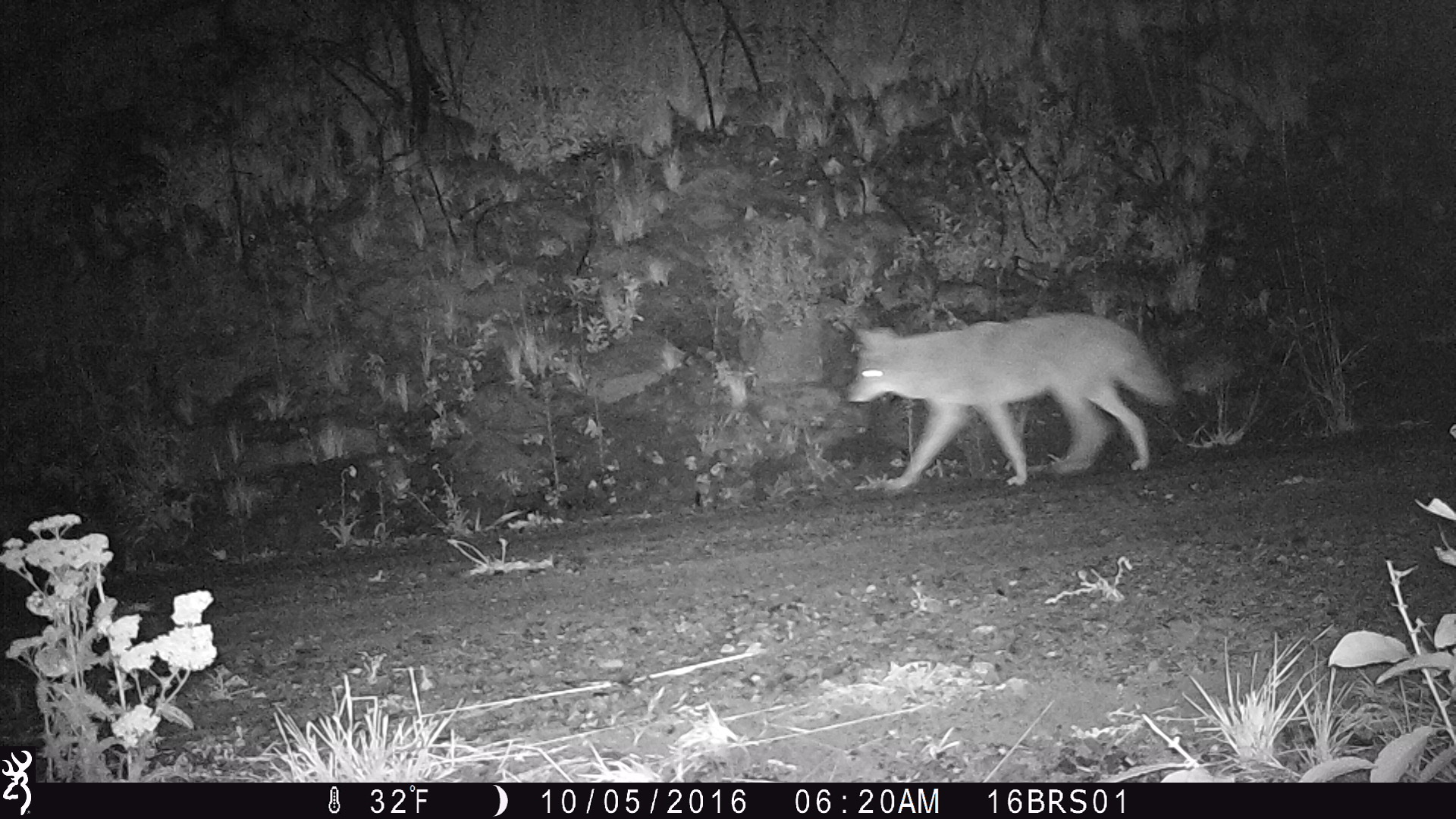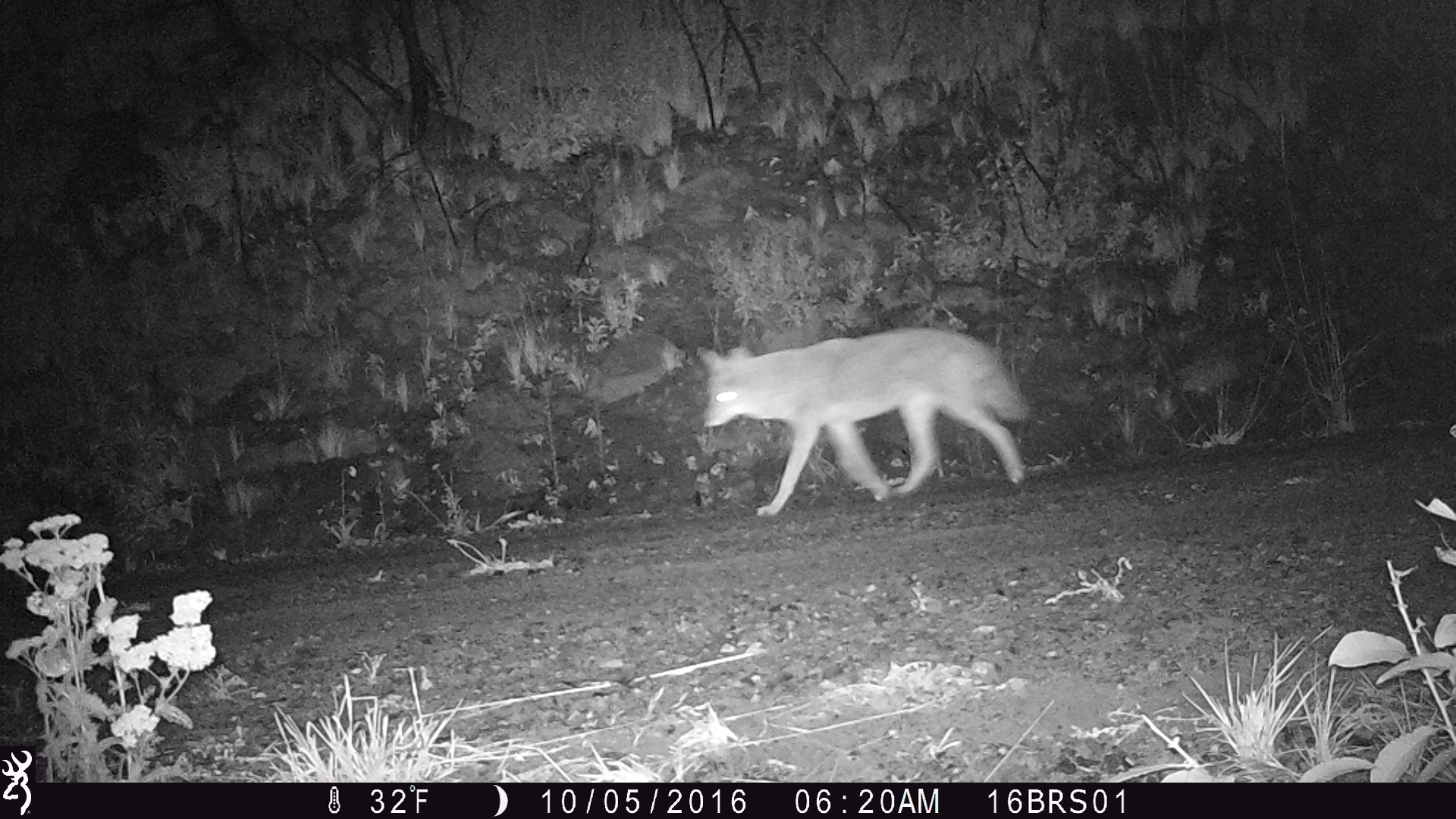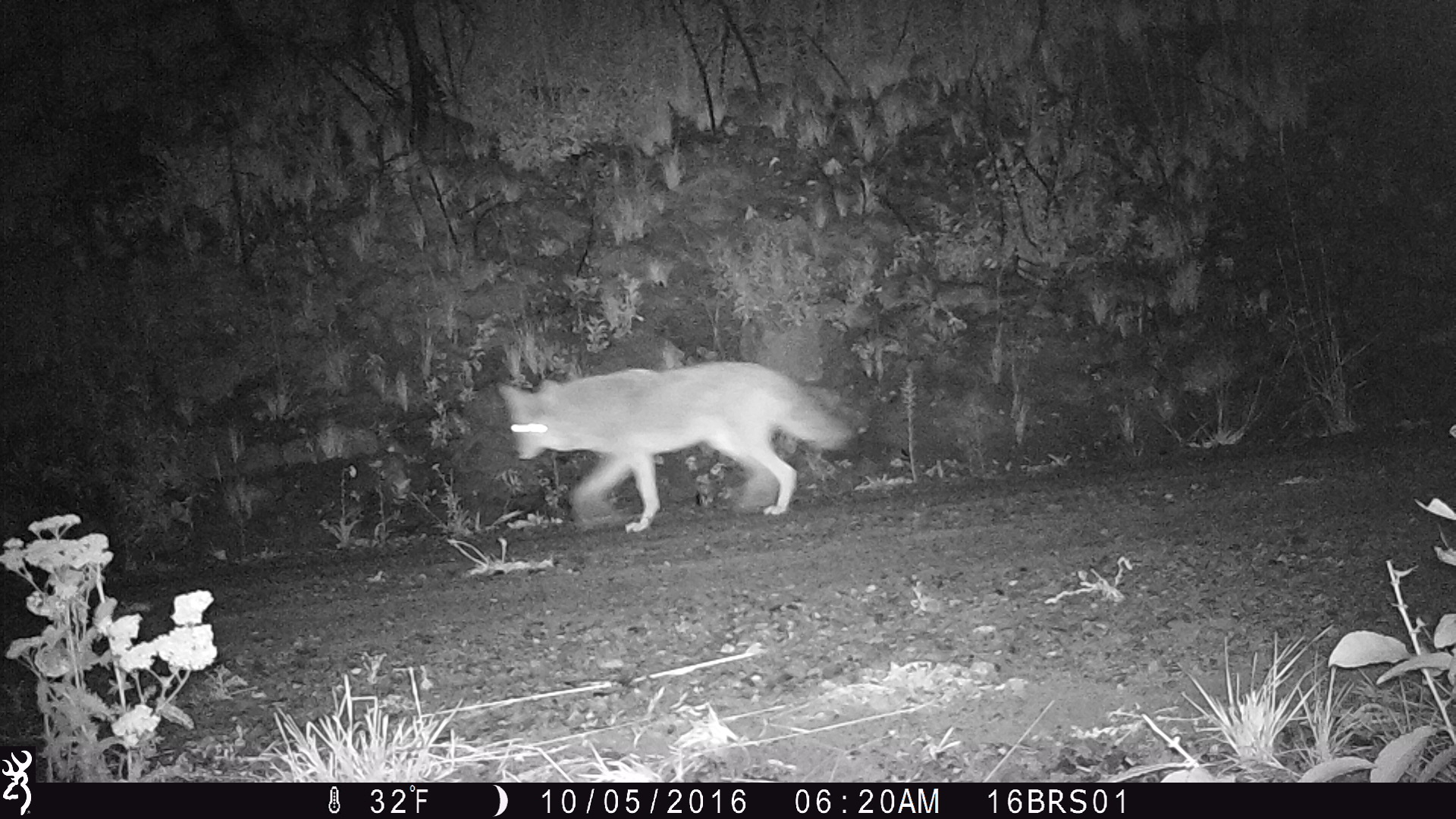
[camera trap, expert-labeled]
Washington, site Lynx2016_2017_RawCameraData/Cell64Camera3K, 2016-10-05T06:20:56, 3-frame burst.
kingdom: Animalia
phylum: Chordata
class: Mammalia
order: Carnivora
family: Canidae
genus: Canis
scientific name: Canis latrans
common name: coyote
Canis latrans (coyote). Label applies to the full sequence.